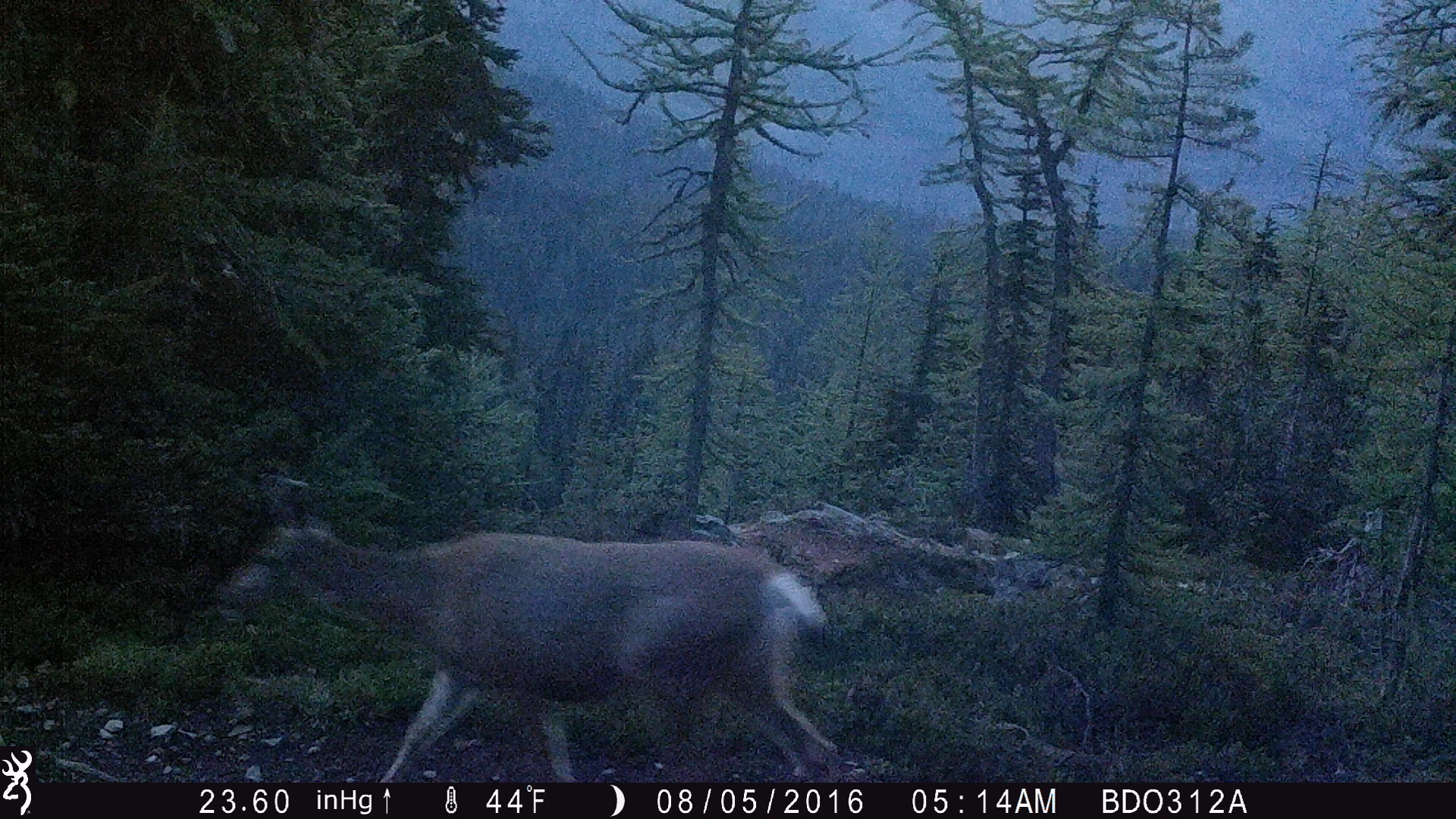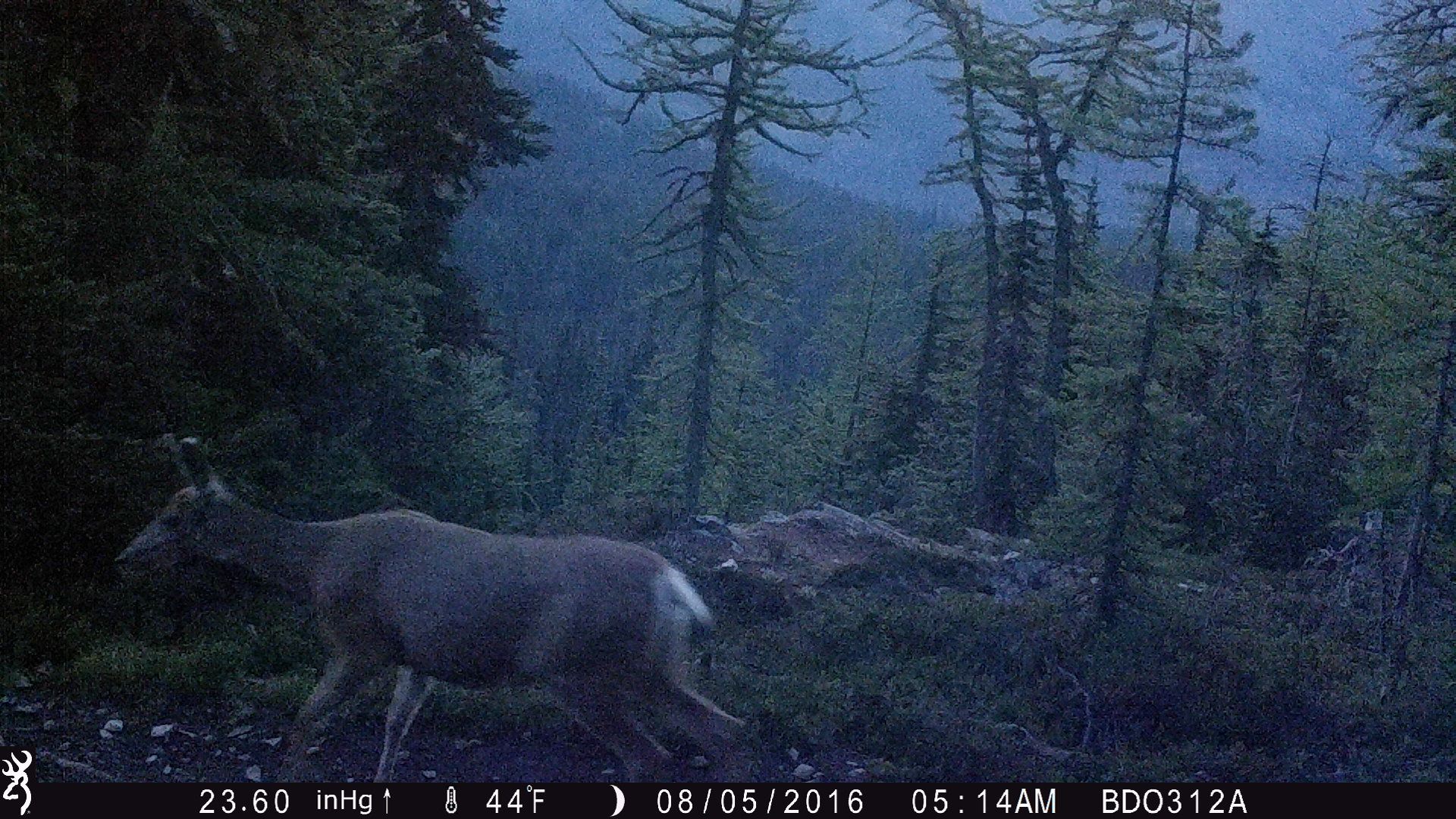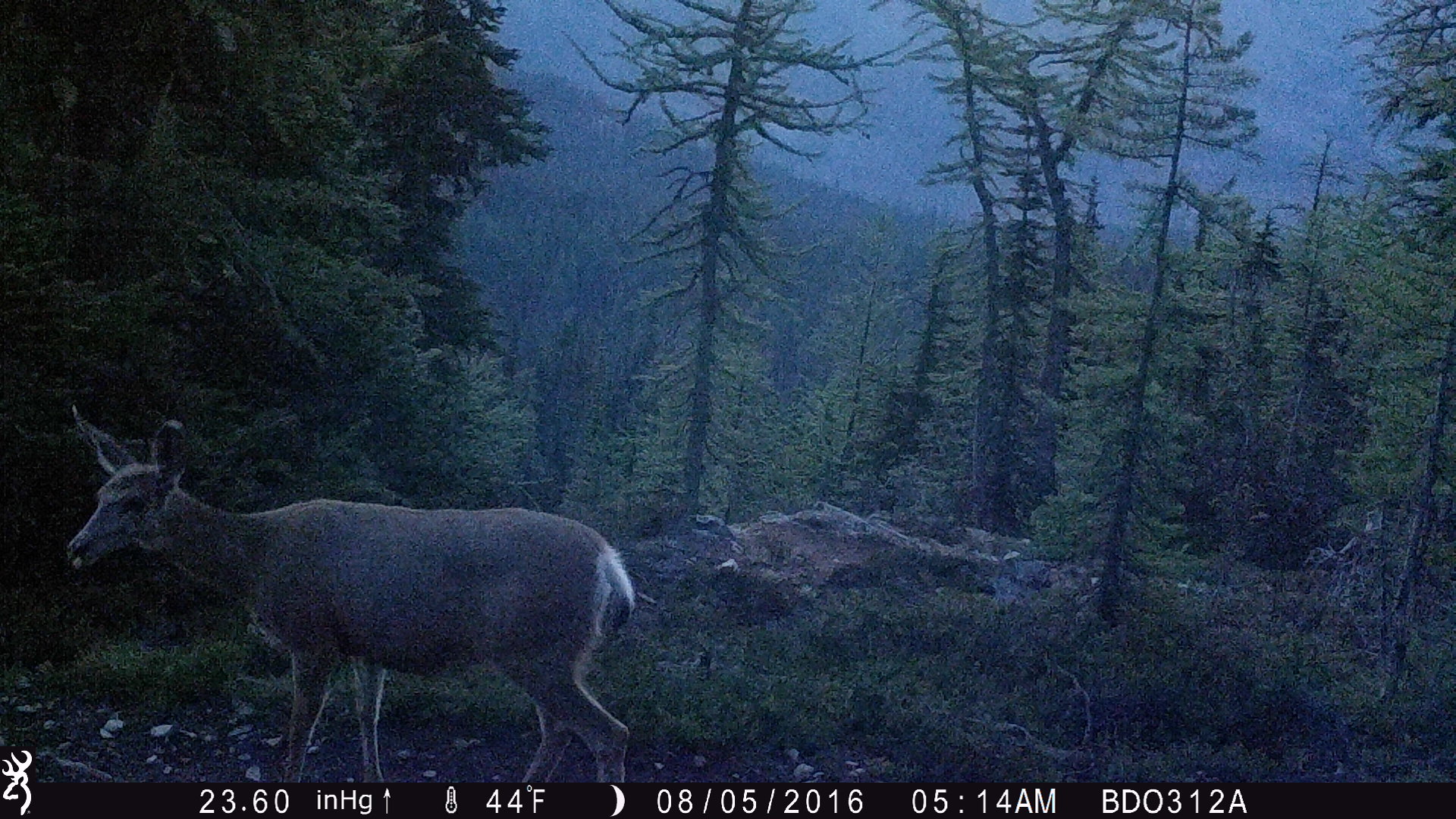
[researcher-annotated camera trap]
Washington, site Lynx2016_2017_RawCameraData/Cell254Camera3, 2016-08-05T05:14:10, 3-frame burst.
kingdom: Animalia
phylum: Chordata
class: Mammalia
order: Artiodactyla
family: Cervidae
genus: Odocoileus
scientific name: Odocoileus hemionus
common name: mule deer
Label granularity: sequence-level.